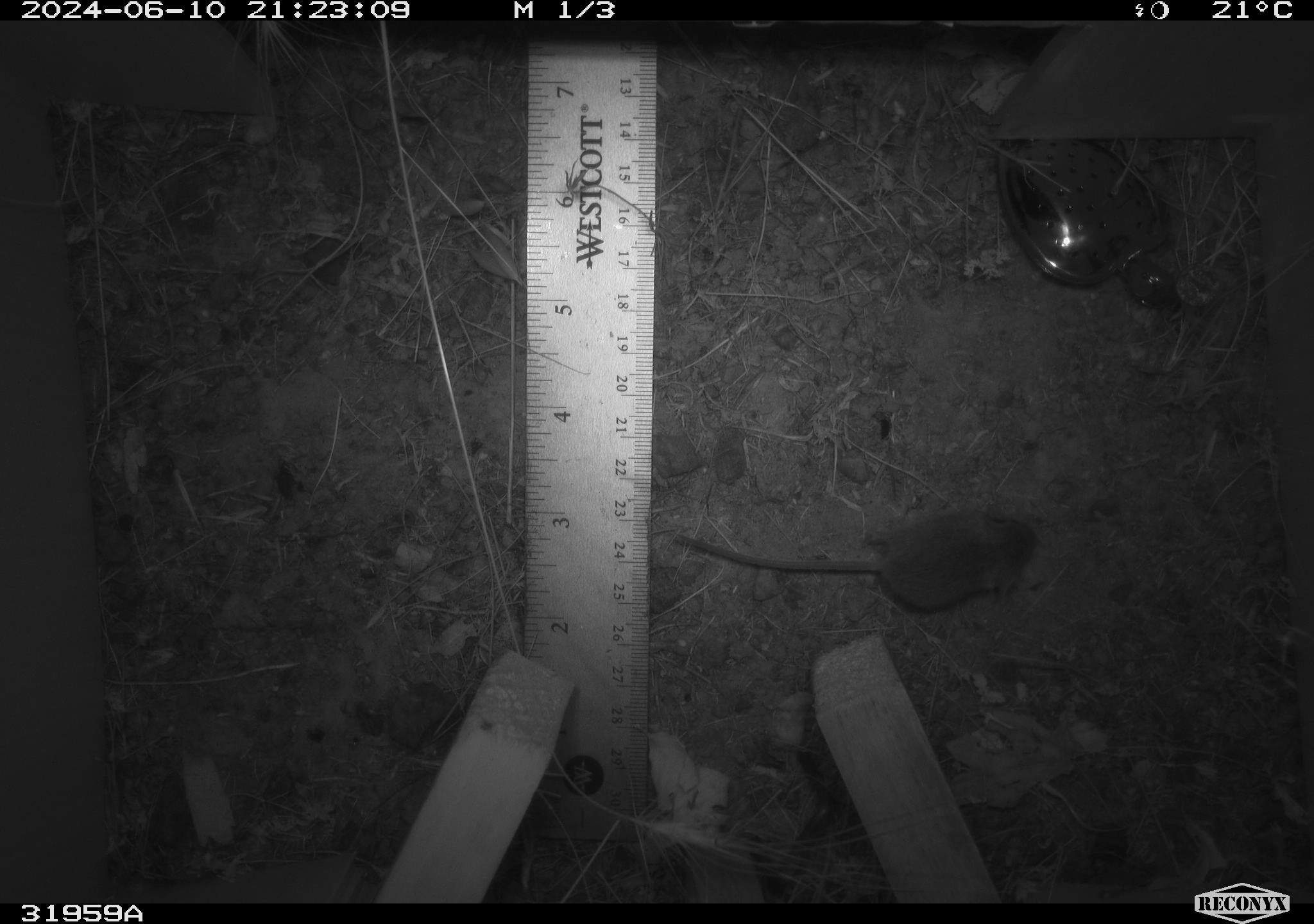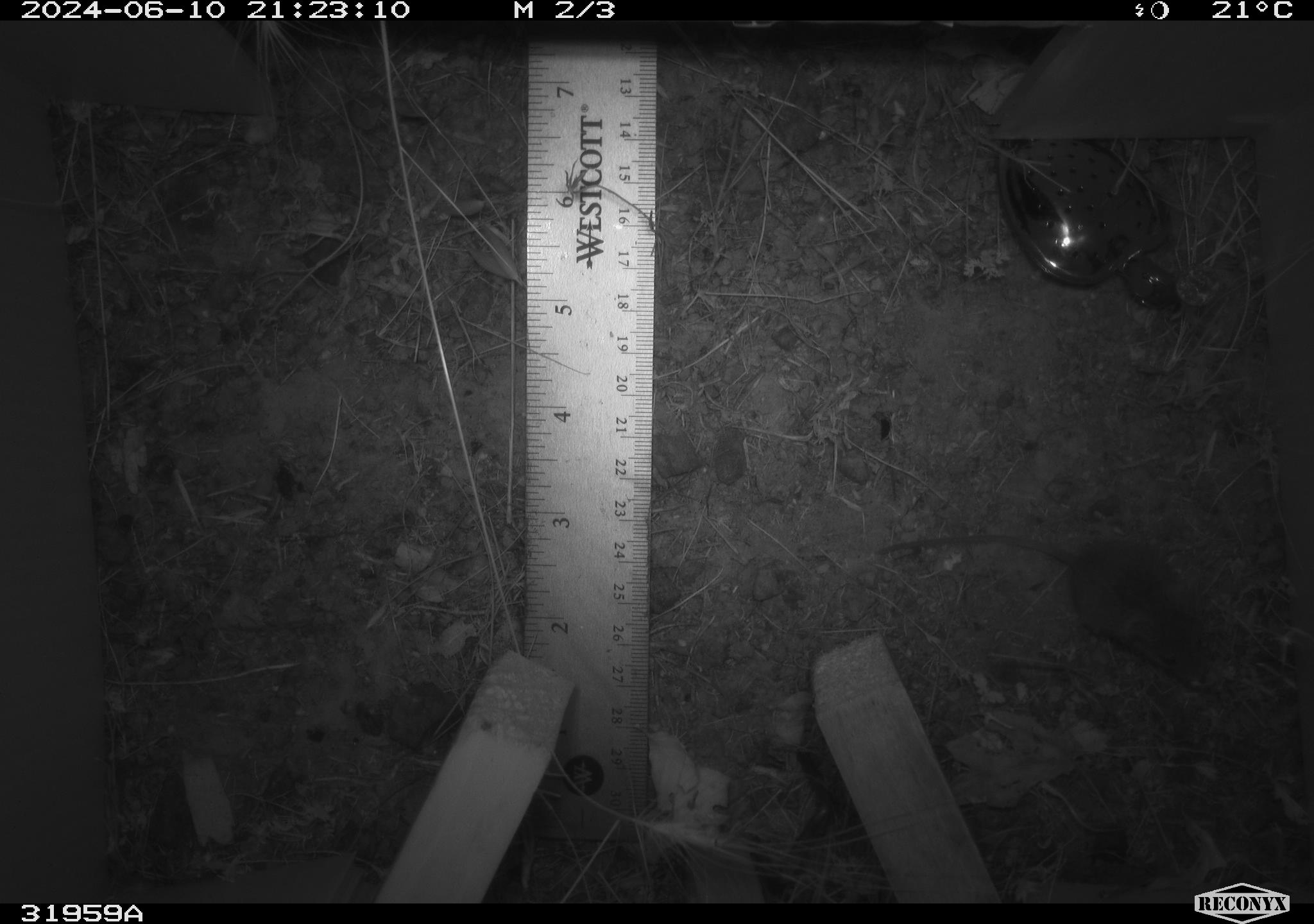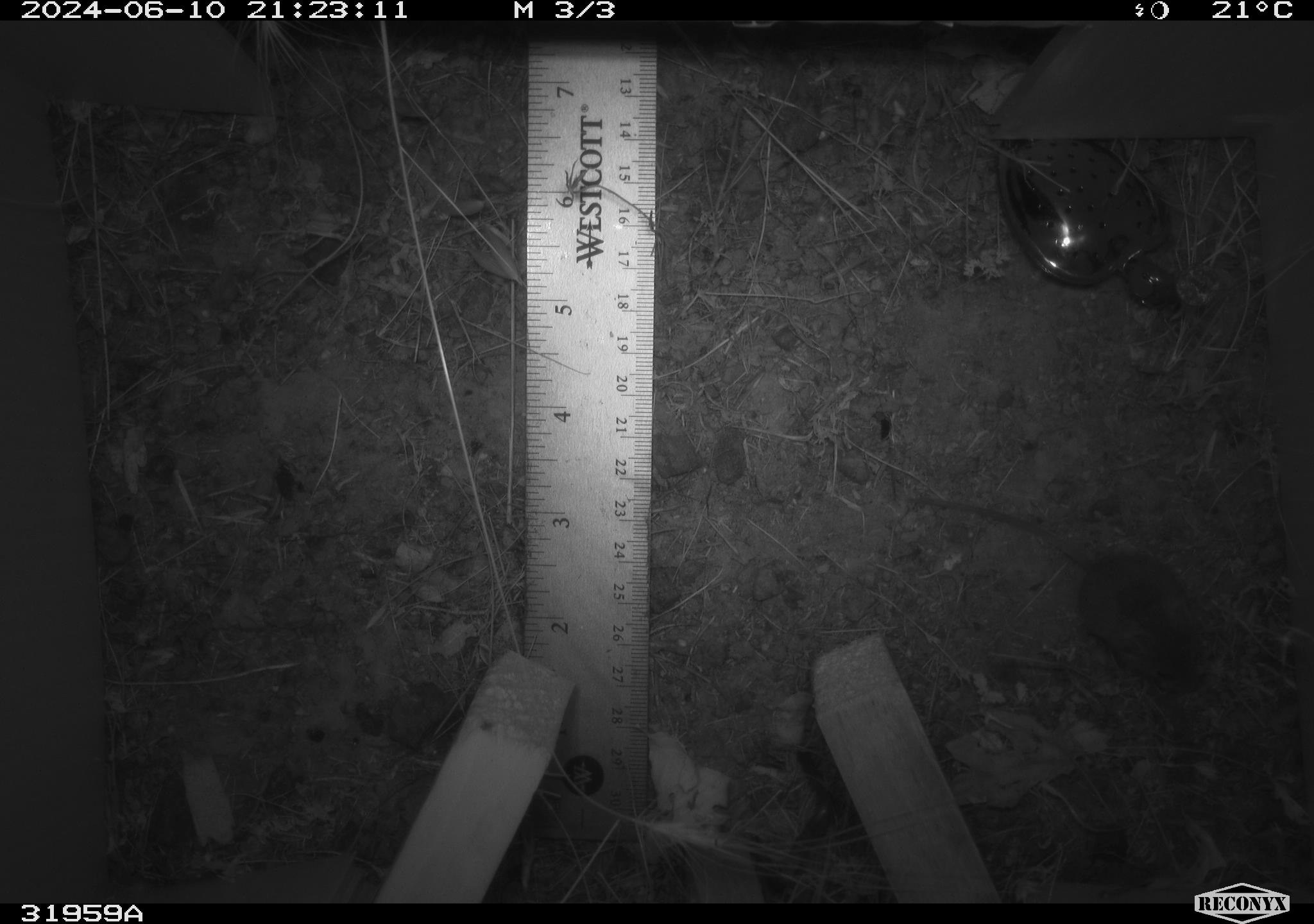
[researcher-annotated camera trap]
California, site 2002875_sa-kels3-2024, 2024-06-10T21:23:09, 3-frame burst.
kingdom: Animalia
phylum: Chordata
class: Mammalia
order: Rodentia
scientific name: Rodentia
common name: mouse species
Mouse species (Rodentia).